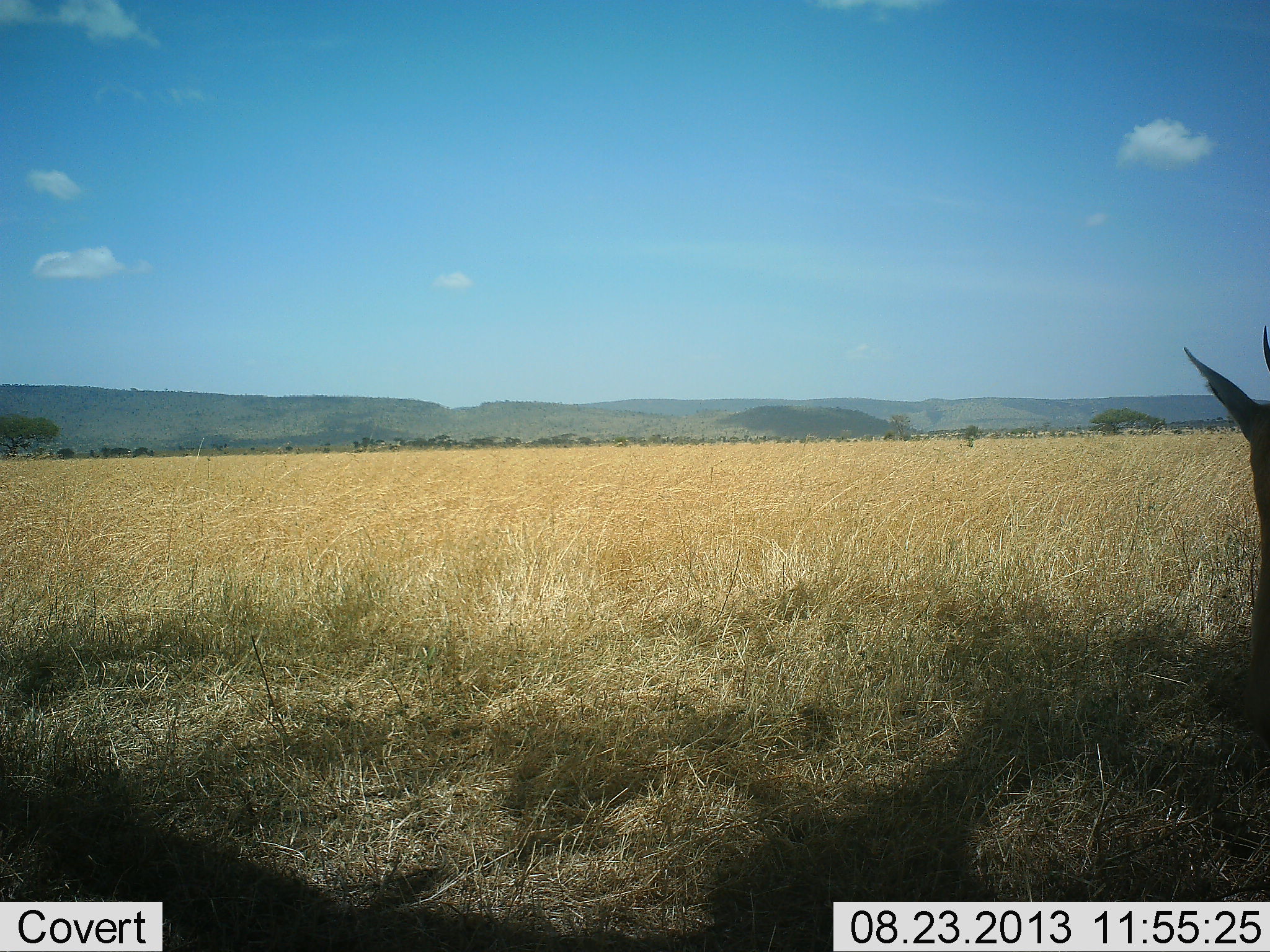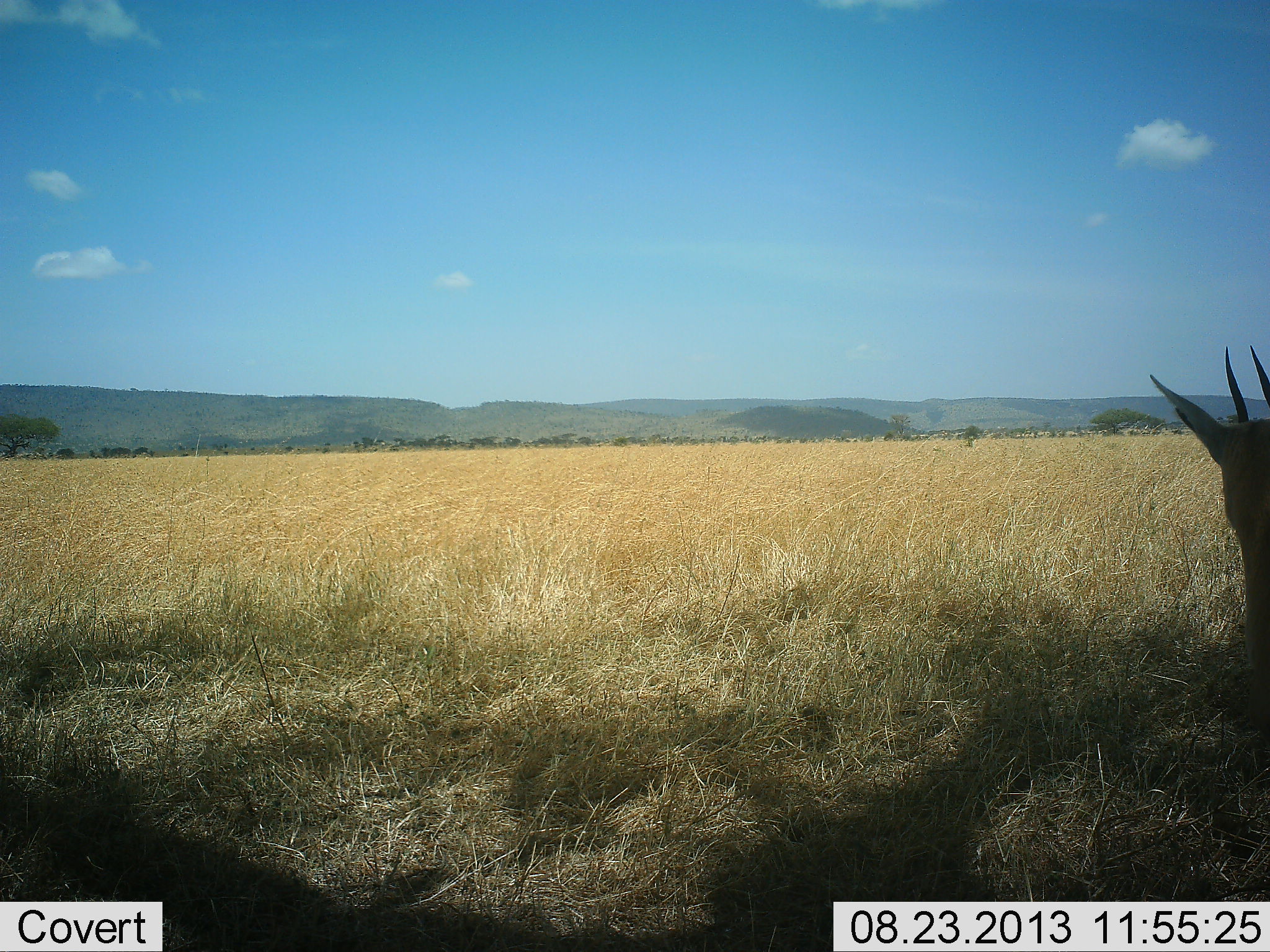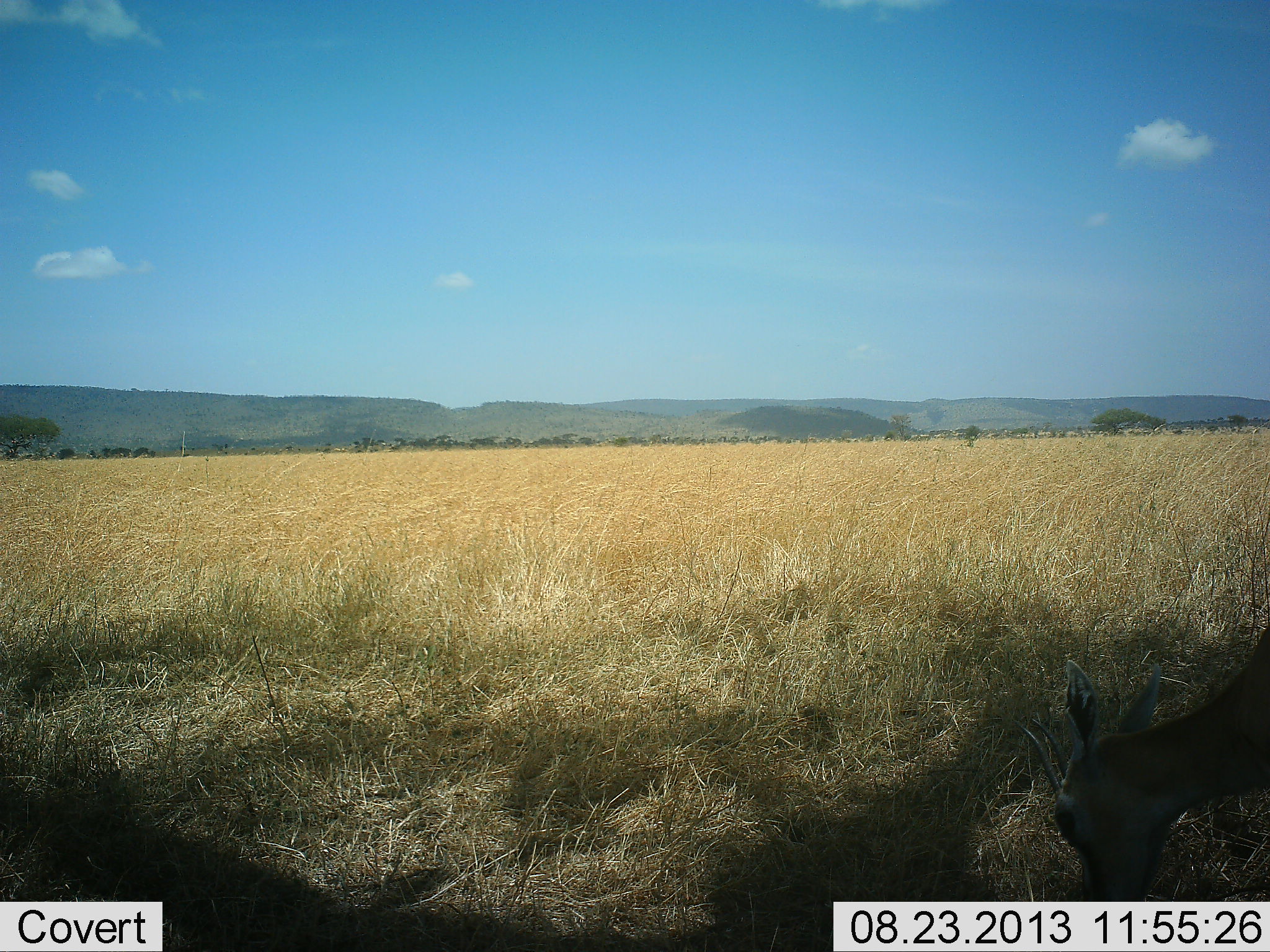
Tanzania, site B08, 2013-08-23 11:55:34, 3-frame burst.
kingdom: Animalia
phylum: Chordata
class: Mammalia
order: Artiodactyla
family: Bovidae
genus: Eudorcas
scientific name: Eudorcas thomsonii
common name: thomson's gazelle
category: gazellethomsons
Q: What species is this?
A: Gazellethomsons (thomson's gazelle) (Eudorcas thomsonii).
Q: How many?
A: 1.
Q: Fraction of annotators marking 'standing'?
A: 61%.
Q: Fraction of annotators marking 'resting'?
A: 0%.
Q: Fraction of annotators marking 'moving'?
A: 11%.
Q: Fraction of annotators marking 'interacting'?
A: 0%.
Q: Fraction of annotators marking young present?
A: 0%.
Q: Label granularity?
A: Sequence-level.